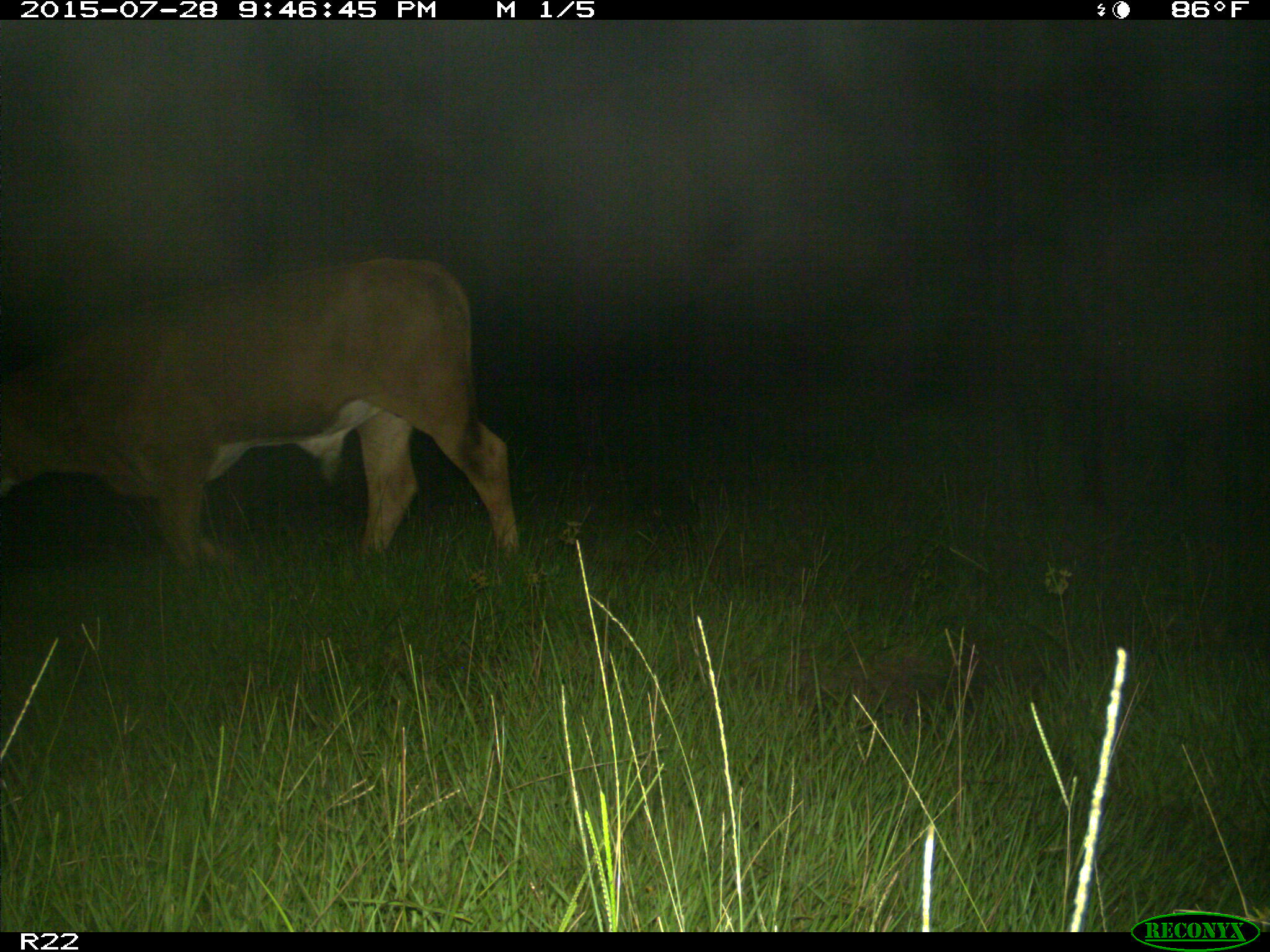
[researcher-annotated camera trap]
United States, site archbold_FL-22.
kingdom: Animalia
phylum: Chordata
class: Mammalia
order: Artiodactyla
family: Bovidae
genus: Bos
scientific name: Bos taurus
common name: domestic cow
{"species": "Bos taurus (domestic cow)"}